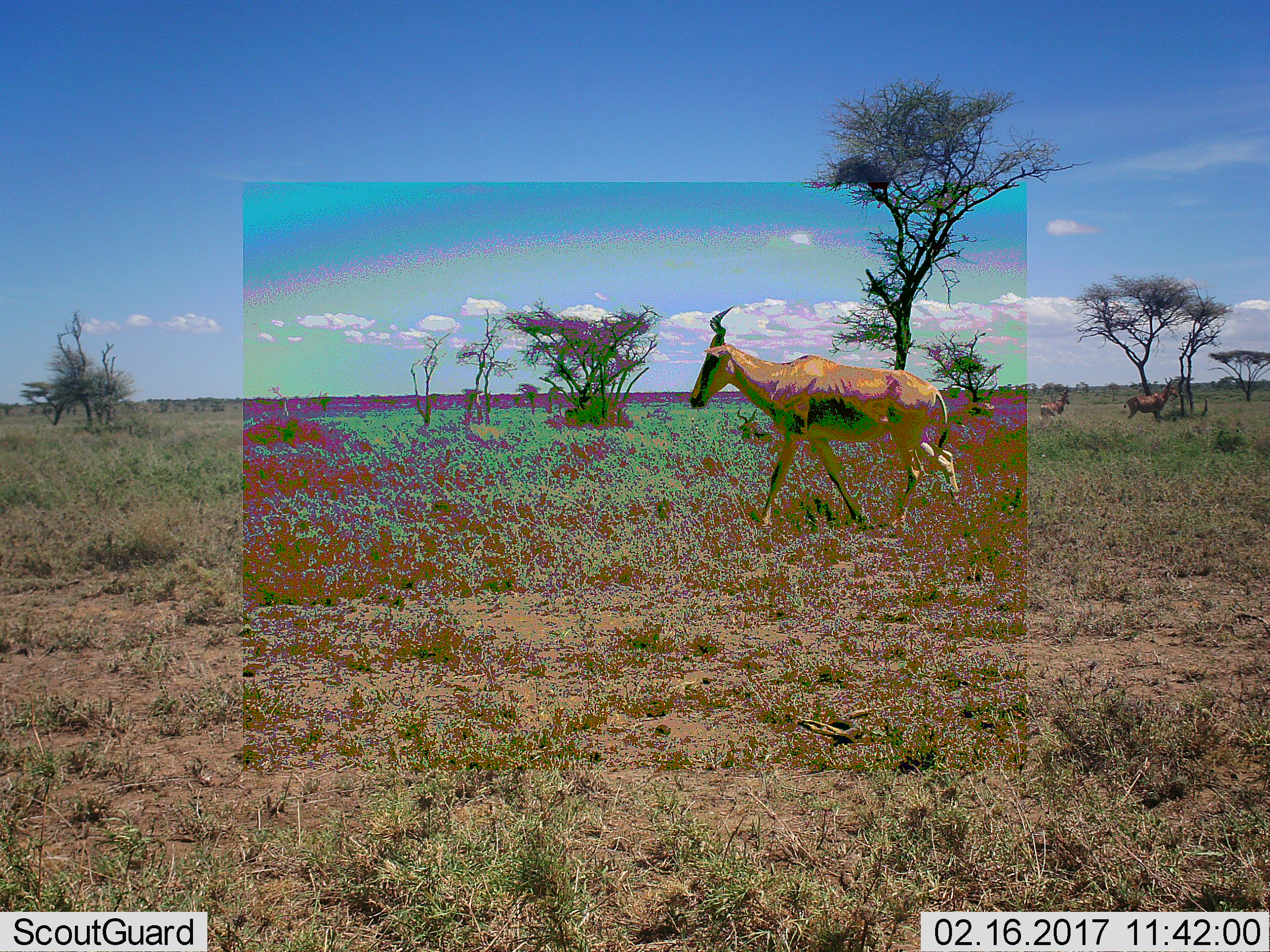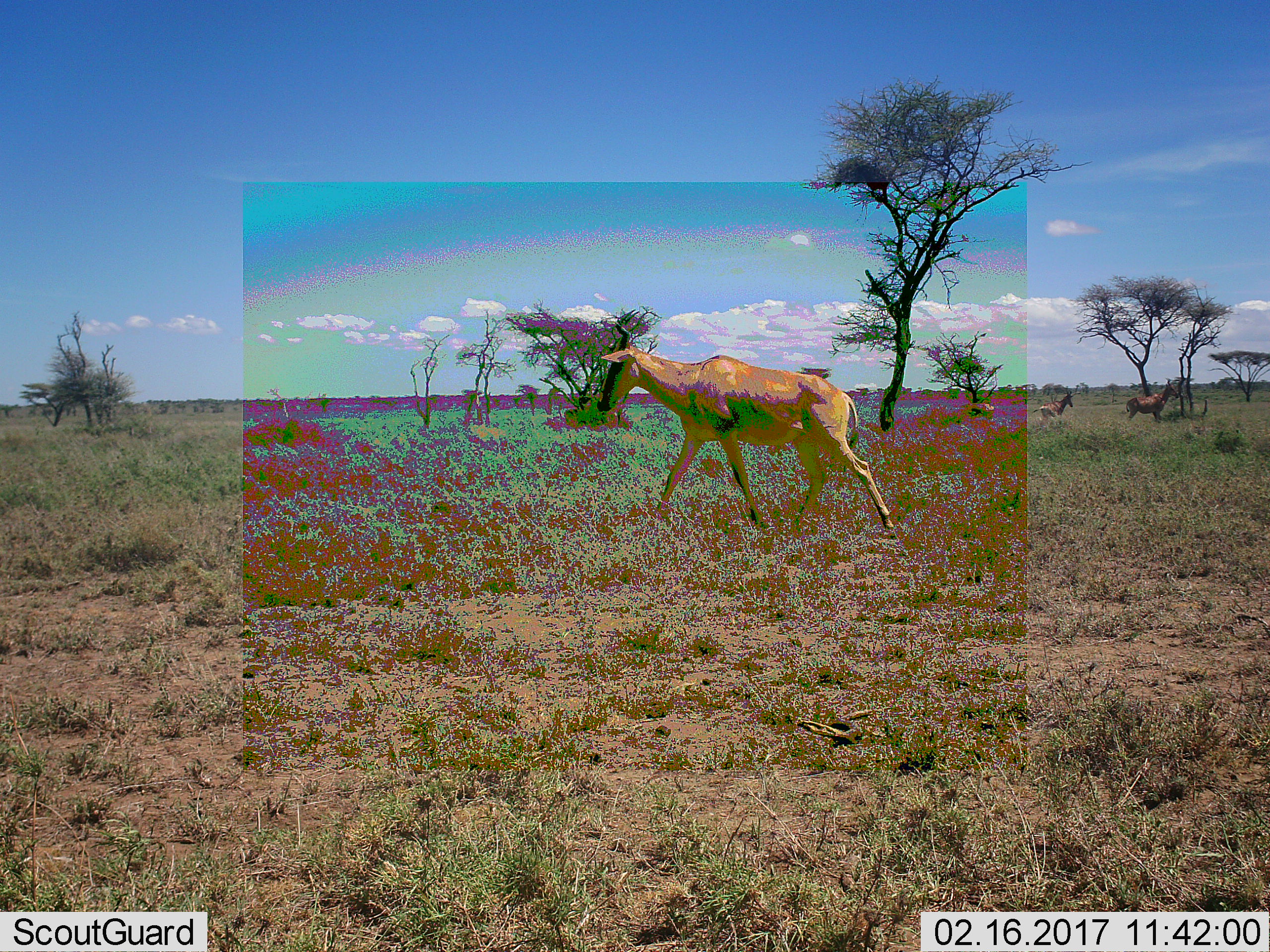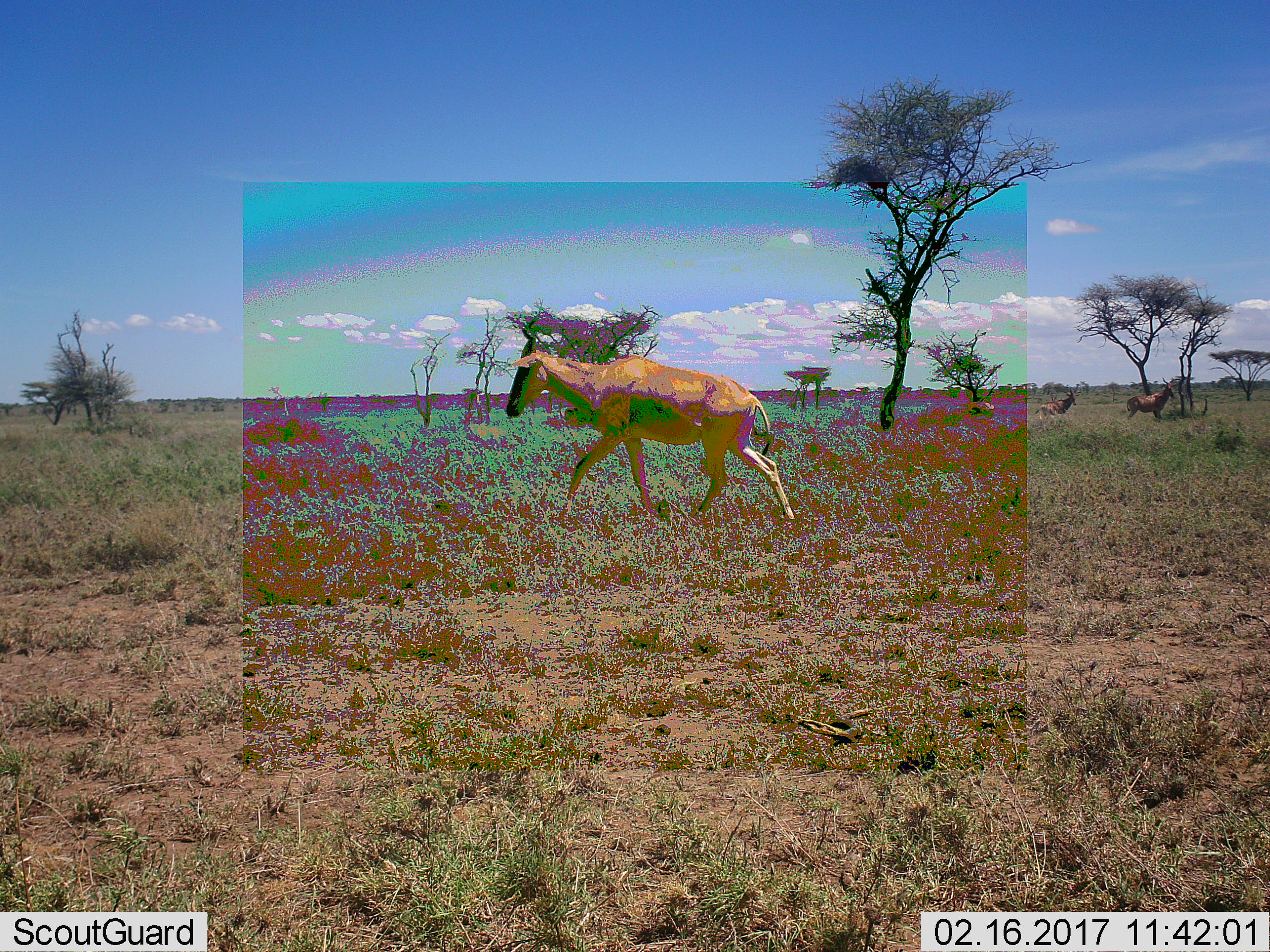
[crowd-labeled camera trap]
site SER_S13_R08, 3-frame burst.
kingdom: Animalia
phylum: Chordata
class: Mammalia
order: Artiodactyla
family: Bovidae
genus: Alcelaphus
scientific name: Alcelaphus buselaphus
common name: hartebeest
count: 4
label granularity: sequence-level